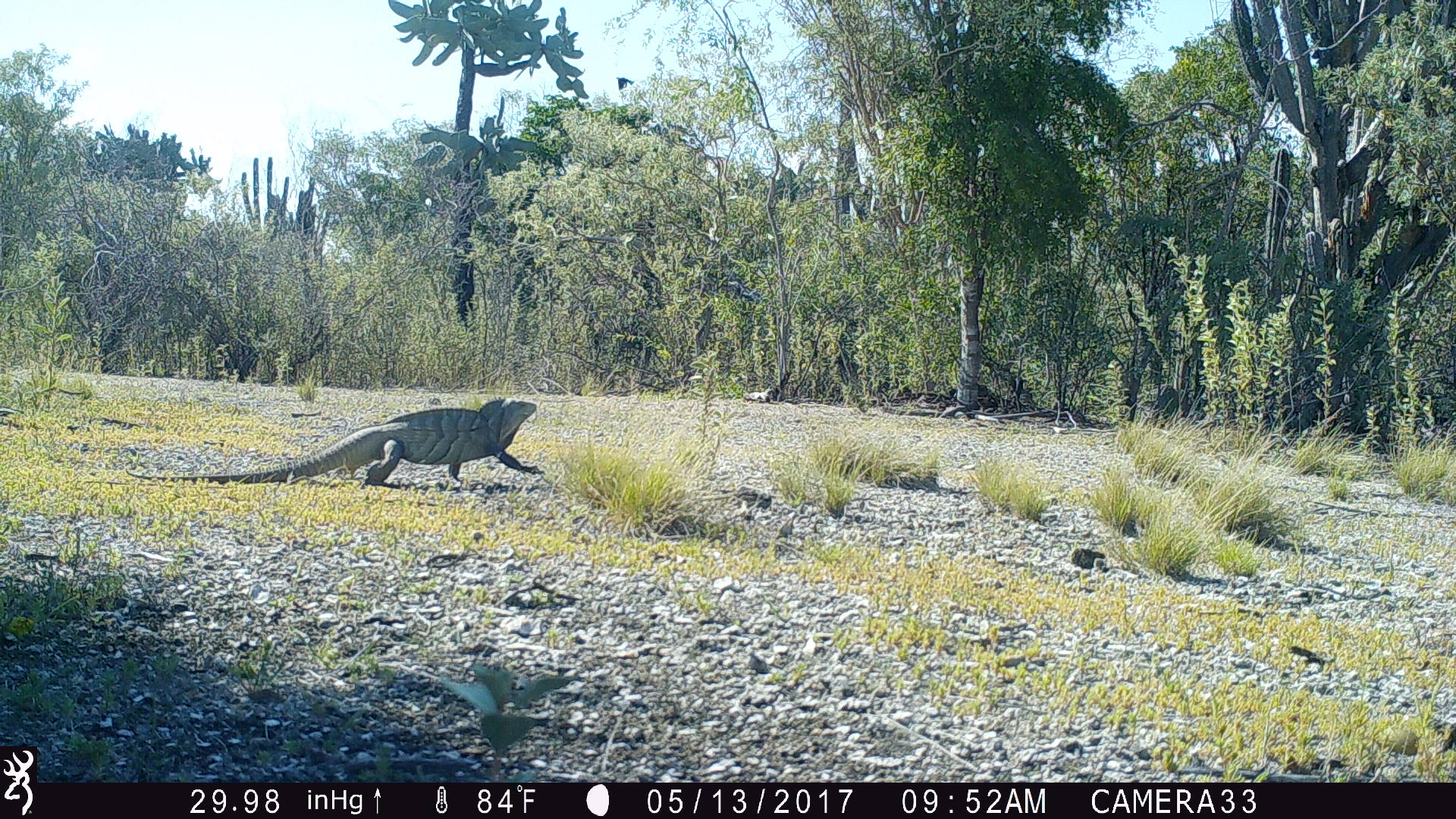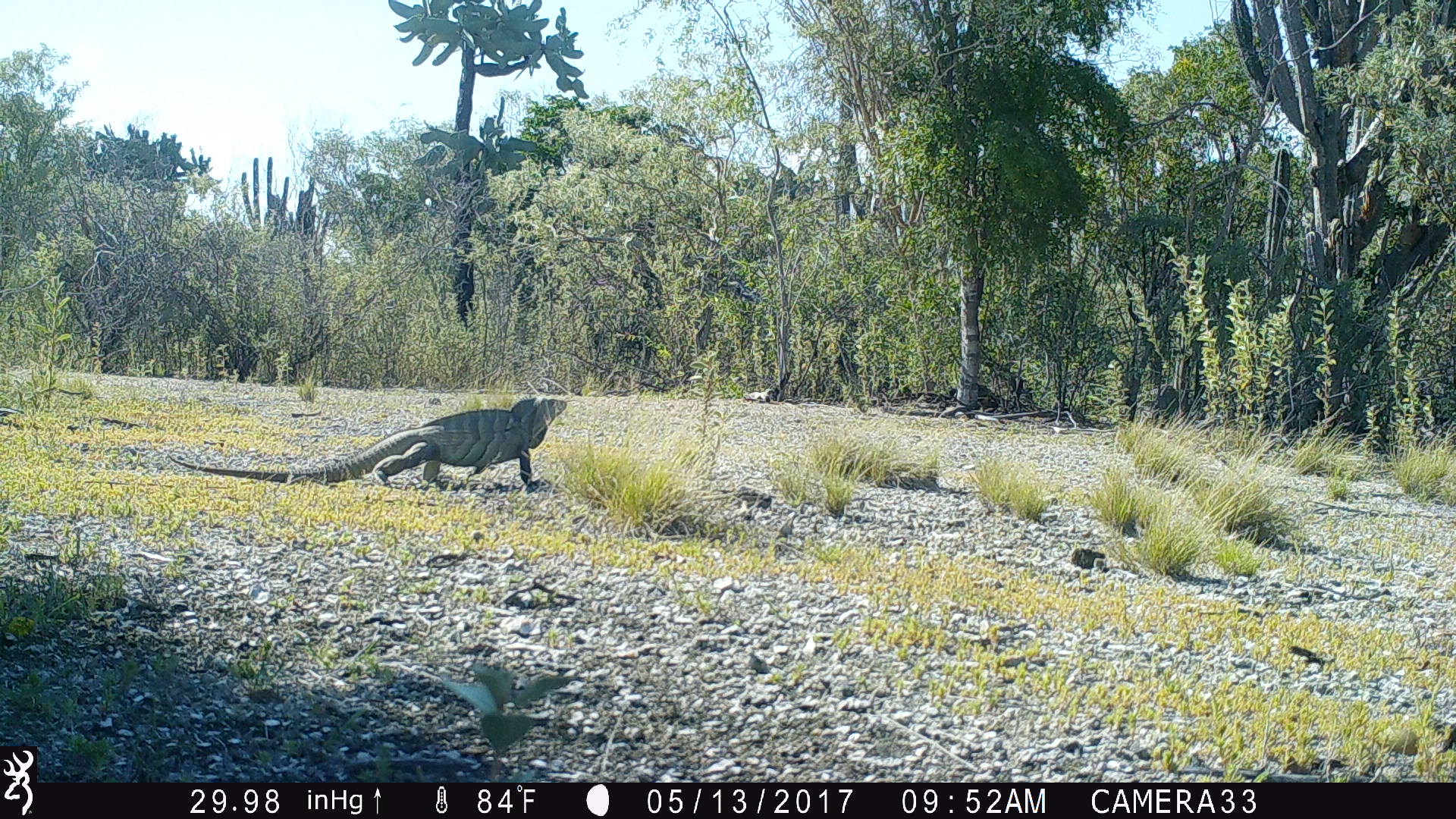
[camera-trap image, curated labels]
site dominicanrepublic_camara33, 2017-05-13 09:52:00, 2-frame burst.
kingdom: Animalia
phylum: Chordata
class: Reptilia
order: Squamata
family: Iguanidae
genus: Iguana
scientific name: Iguana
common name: typical iguanas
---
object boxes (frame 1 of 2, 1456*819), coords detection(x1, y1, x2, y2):
iguana: detection(121, 397, 543, 491)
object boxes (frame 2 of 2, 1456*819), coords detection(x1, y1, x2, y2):
iguana: detection(161, 394, 576, 491)